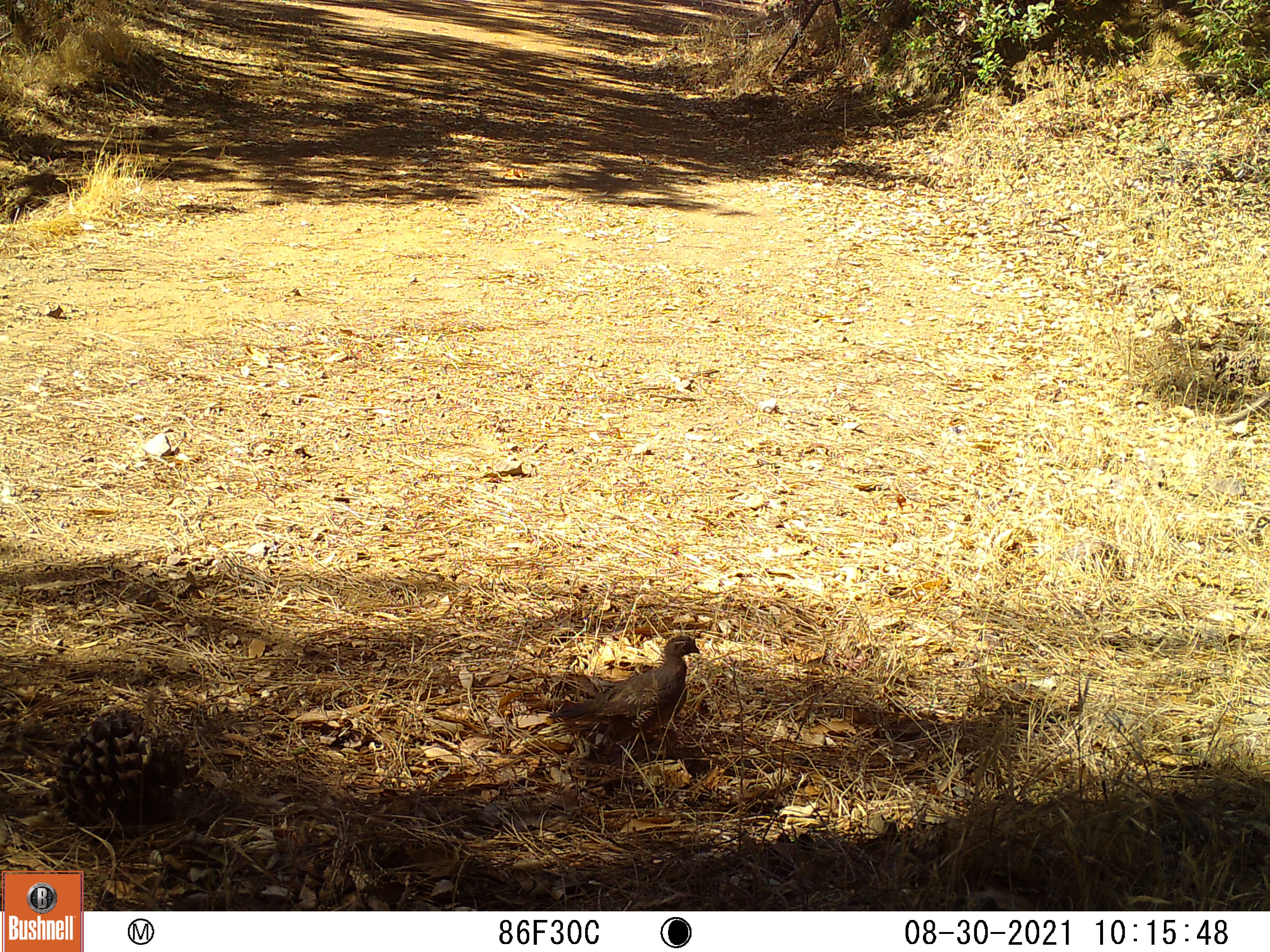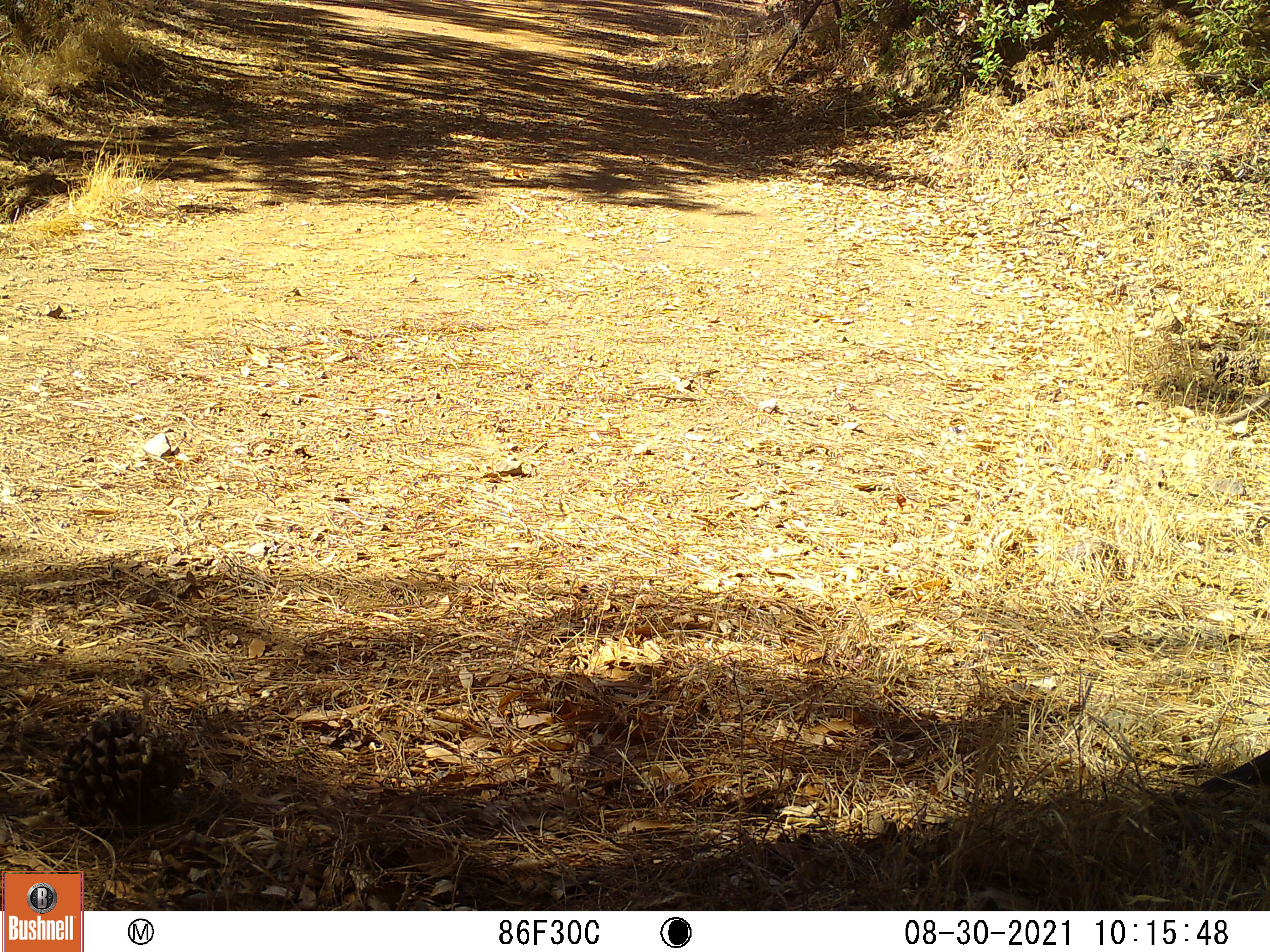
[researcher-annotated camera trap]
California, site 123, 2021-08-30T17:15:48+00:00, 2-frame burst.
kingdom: Animalia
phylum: Chordata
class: Aves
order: Galliformes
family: Odontophoridae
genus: Callipepla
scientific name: Callipepla californica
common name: california quail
California quail (Callipepla californica).